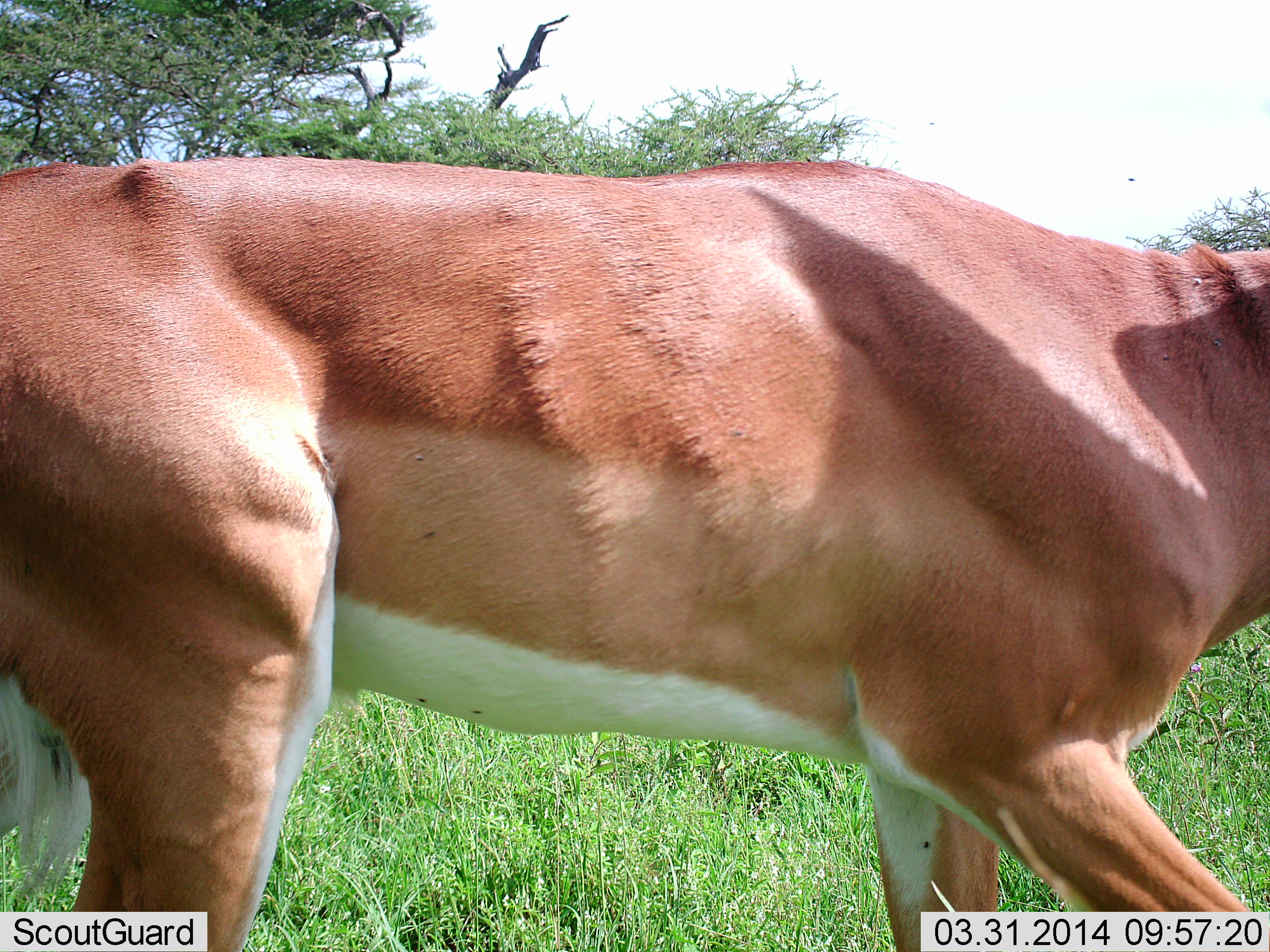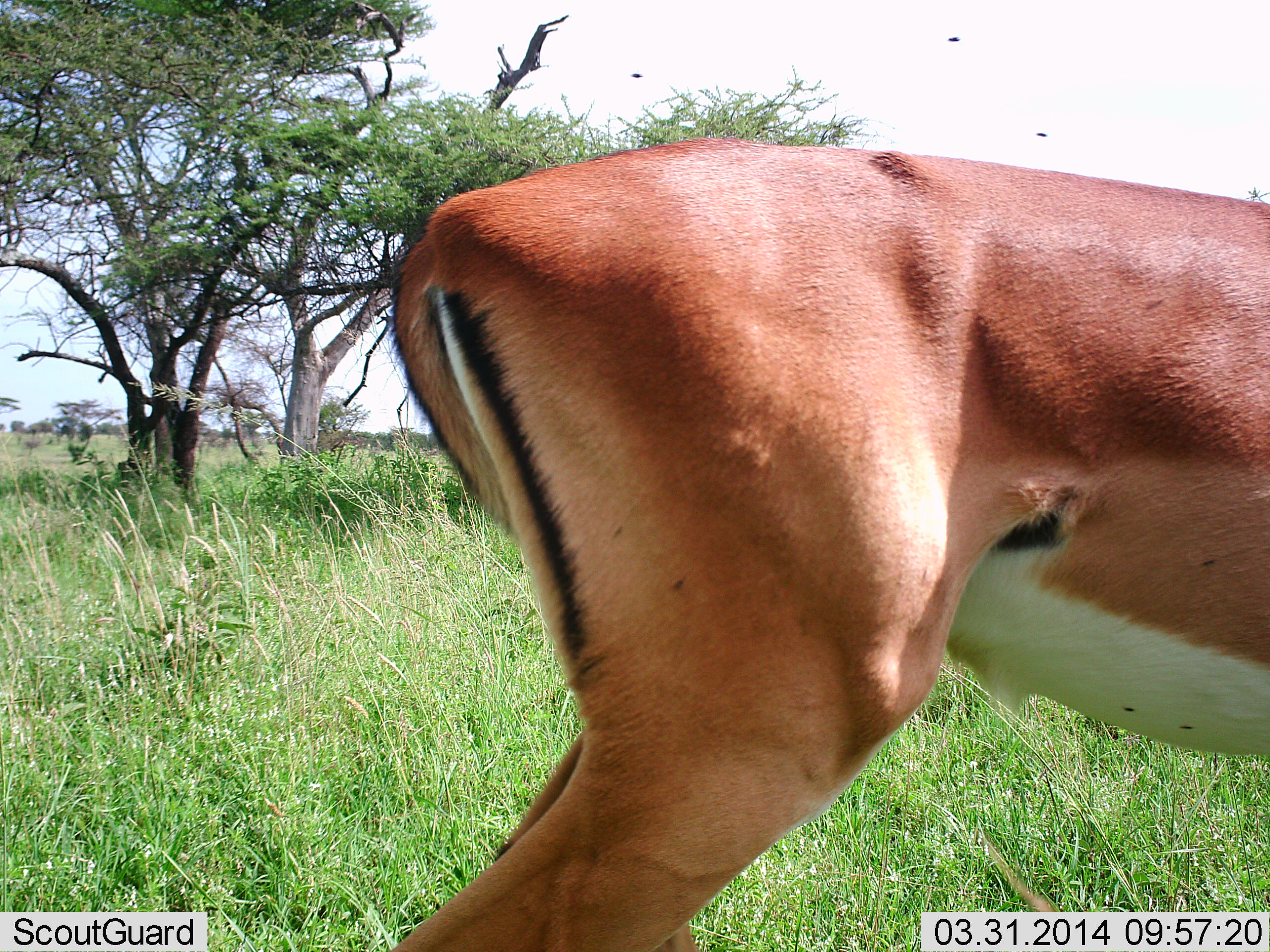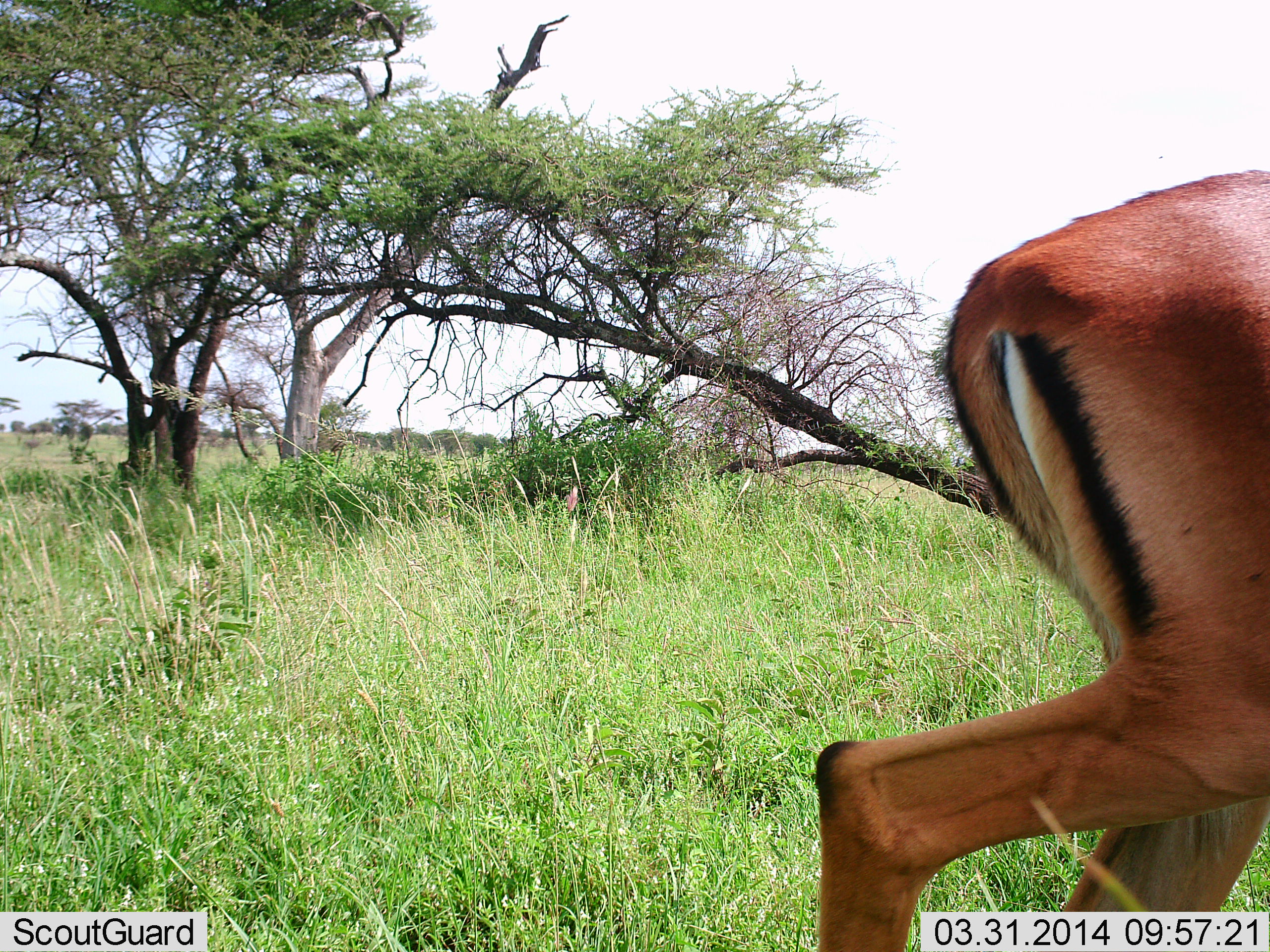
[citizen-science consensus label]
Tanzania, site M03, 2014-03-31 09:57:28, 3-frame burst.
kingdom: Animalia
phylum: Chordata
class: Mammalia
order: Artiodactyla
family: Bovidae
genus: Aepyceros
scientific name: Aepyceros melampus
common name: impala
Impala (Aepyceros melampus), count 1. Behavior (volunteer vote fractions): standing 27%, resting 0%, moving 73%, interacting 0%. Young present (vote fraction): 0%. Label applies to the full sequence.